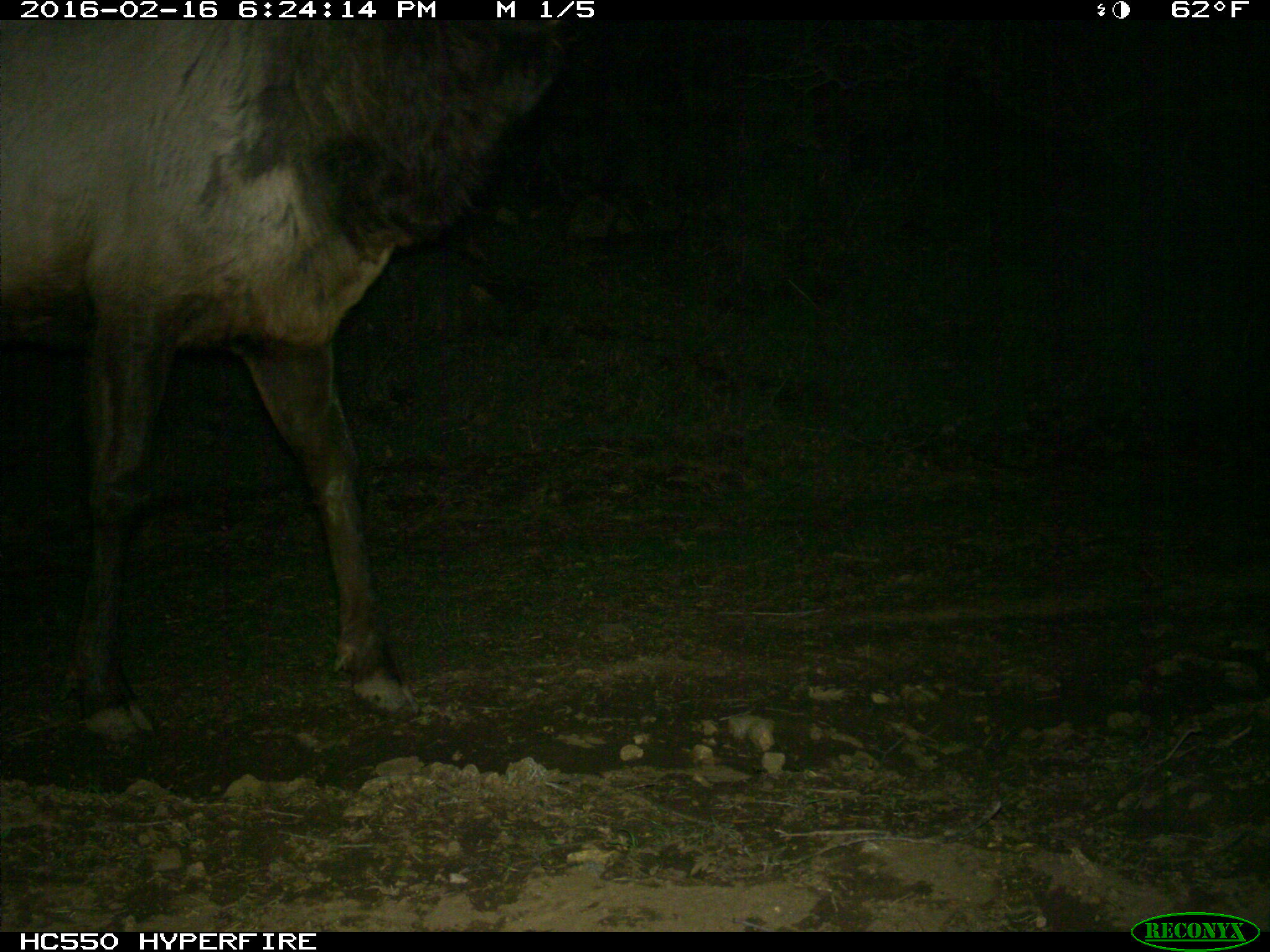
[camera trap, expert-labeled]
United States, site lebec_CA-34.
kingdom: Animalia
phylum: Chordata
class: Mammalia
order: Artiodactyla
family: Cervidae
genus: Cervus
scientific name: Cervus canadensis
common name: elk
Cervus canadensis (elk).